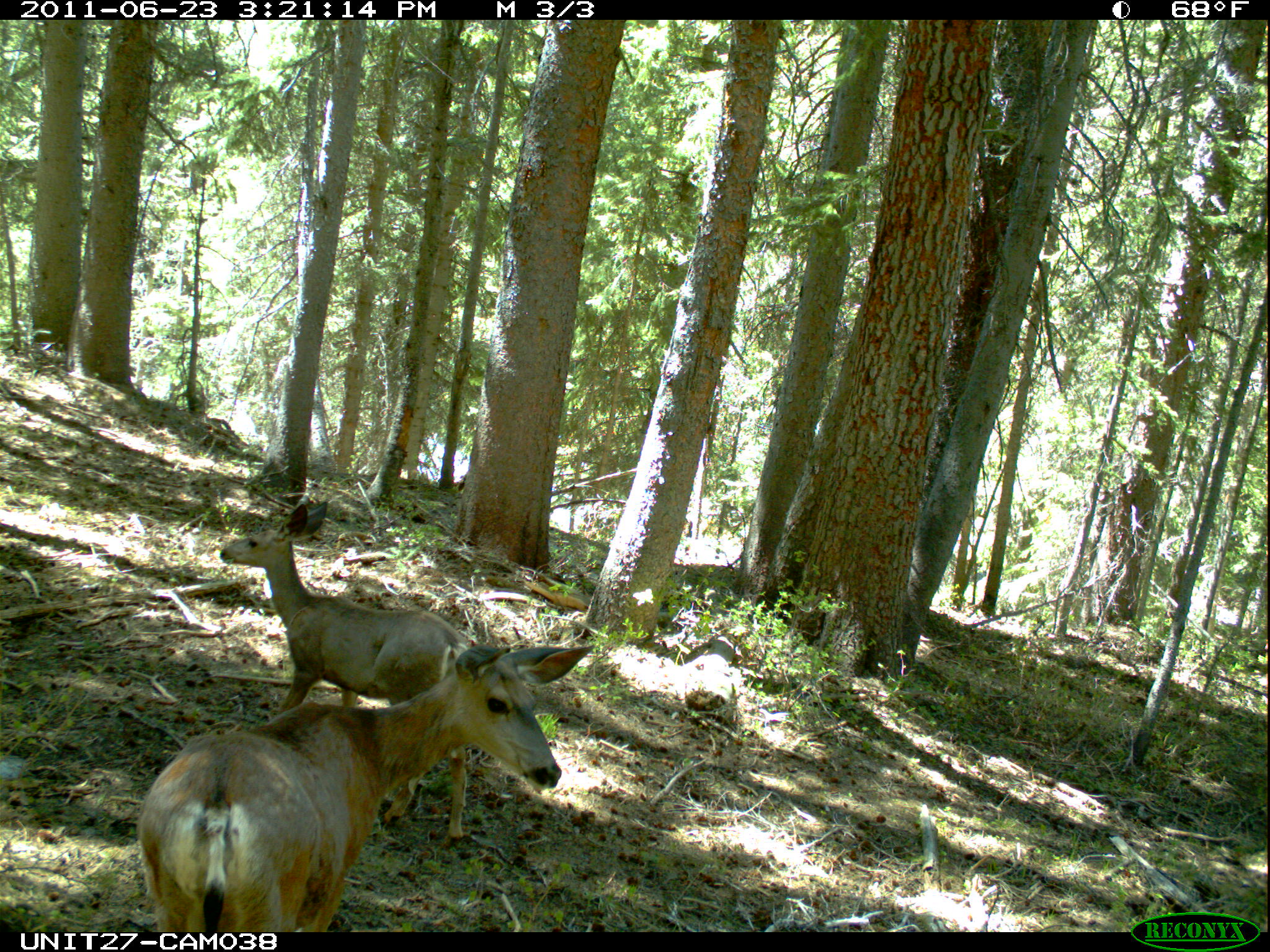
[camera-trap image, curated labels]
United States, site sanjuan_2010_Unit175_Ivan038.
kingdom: Animalia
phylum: Chordata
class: Mammalia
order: Artiodactyla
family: Cervidae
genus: Odocoileus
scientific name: Odocoileus hemionus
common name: mule deer